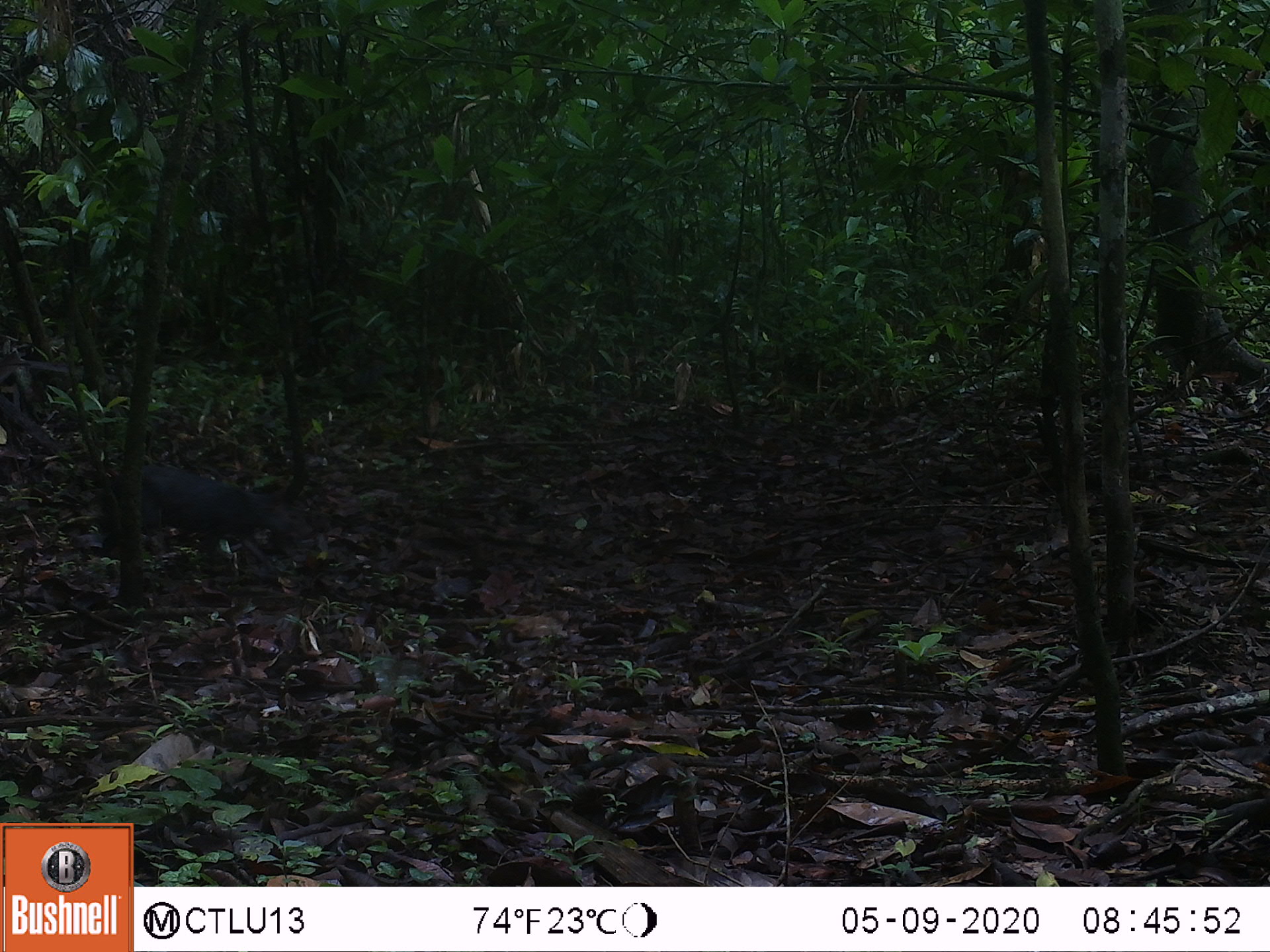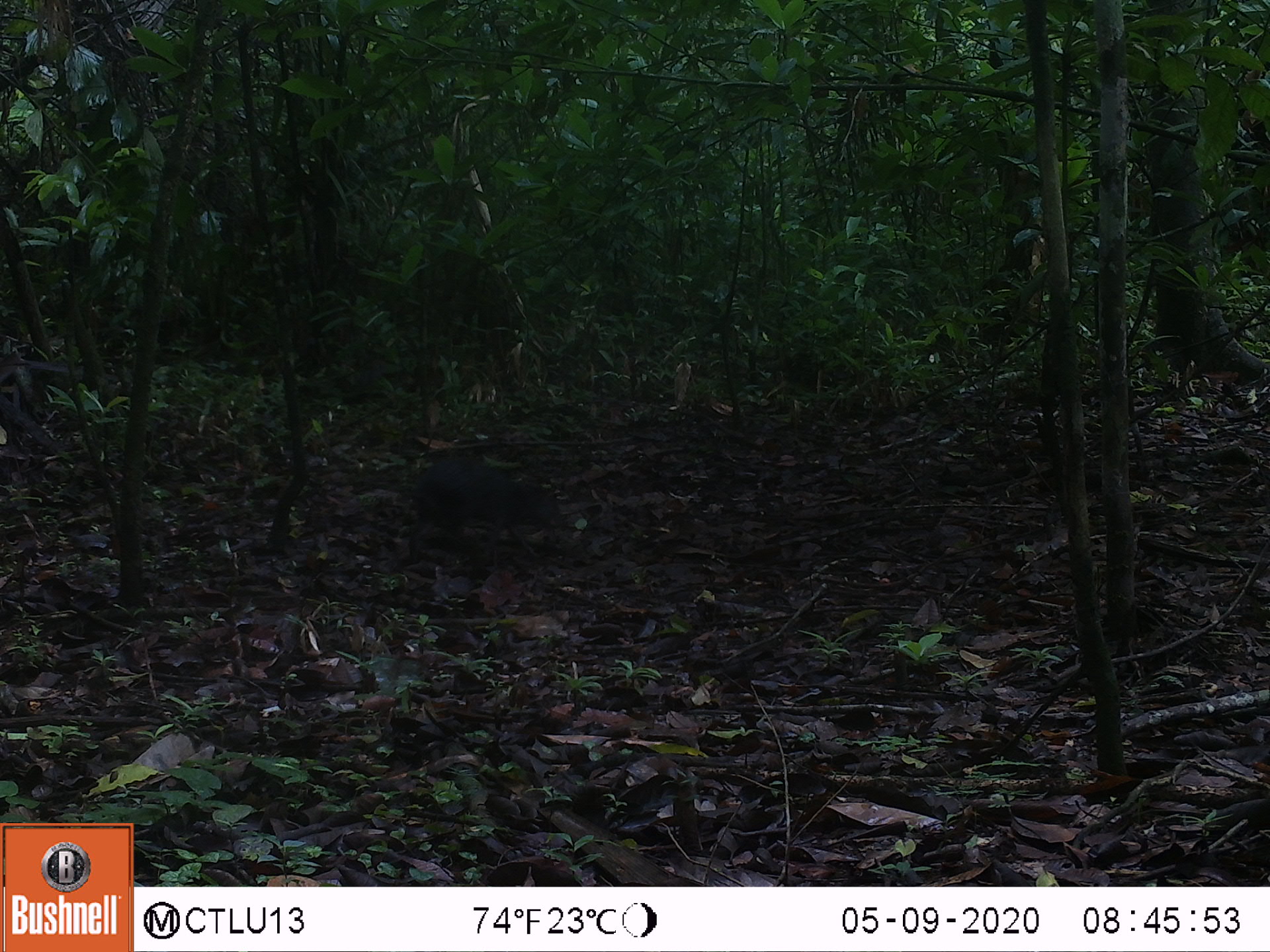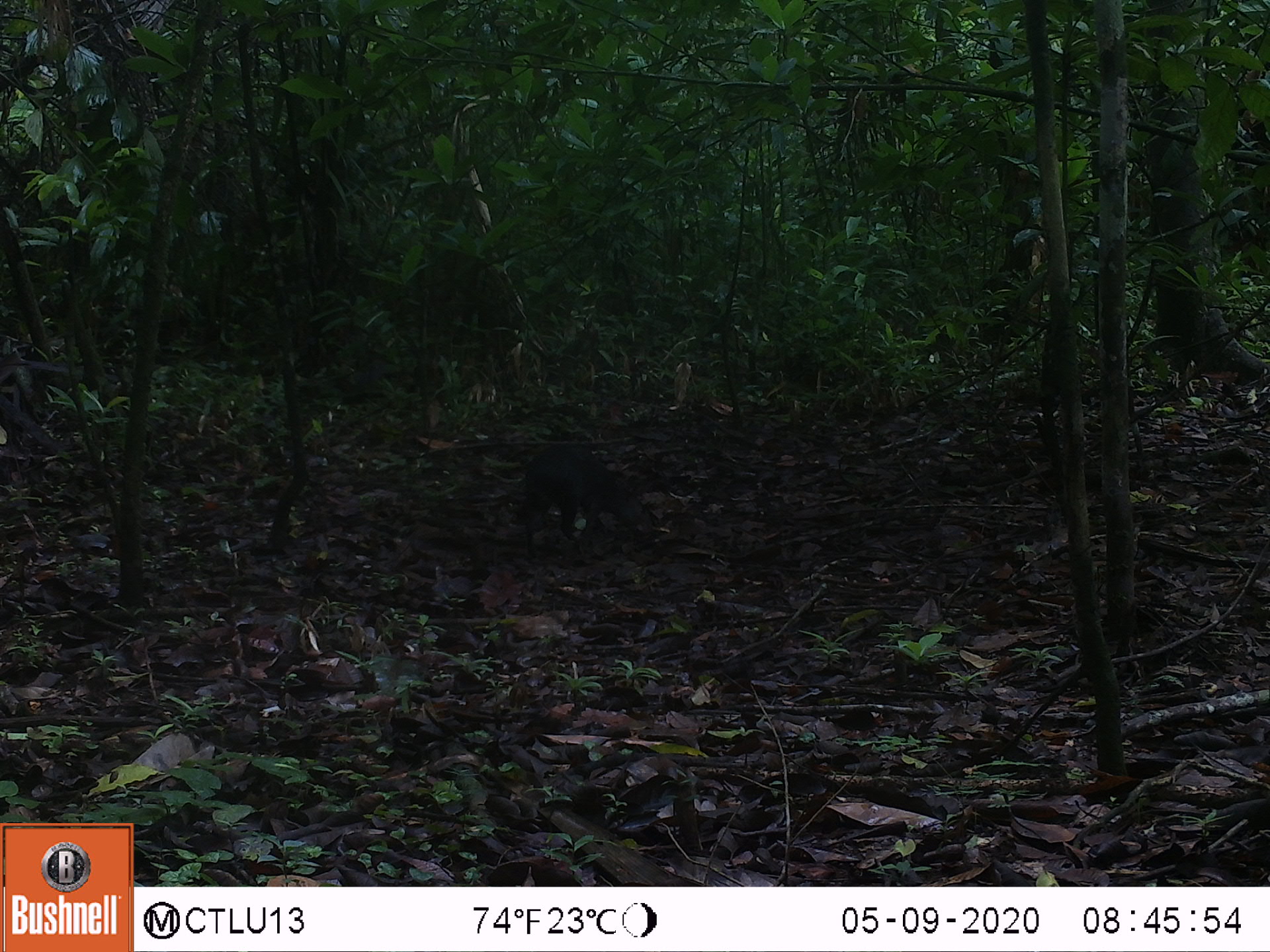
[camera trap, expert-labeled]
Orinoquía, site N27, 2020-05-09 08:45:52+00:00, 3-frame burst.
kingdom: Animalia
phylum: Chordata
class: Mammalia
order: Rodentia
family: Dasyproctidae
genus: Dasyprocta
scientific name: Dasyprocta fuliginosa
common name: black agouti